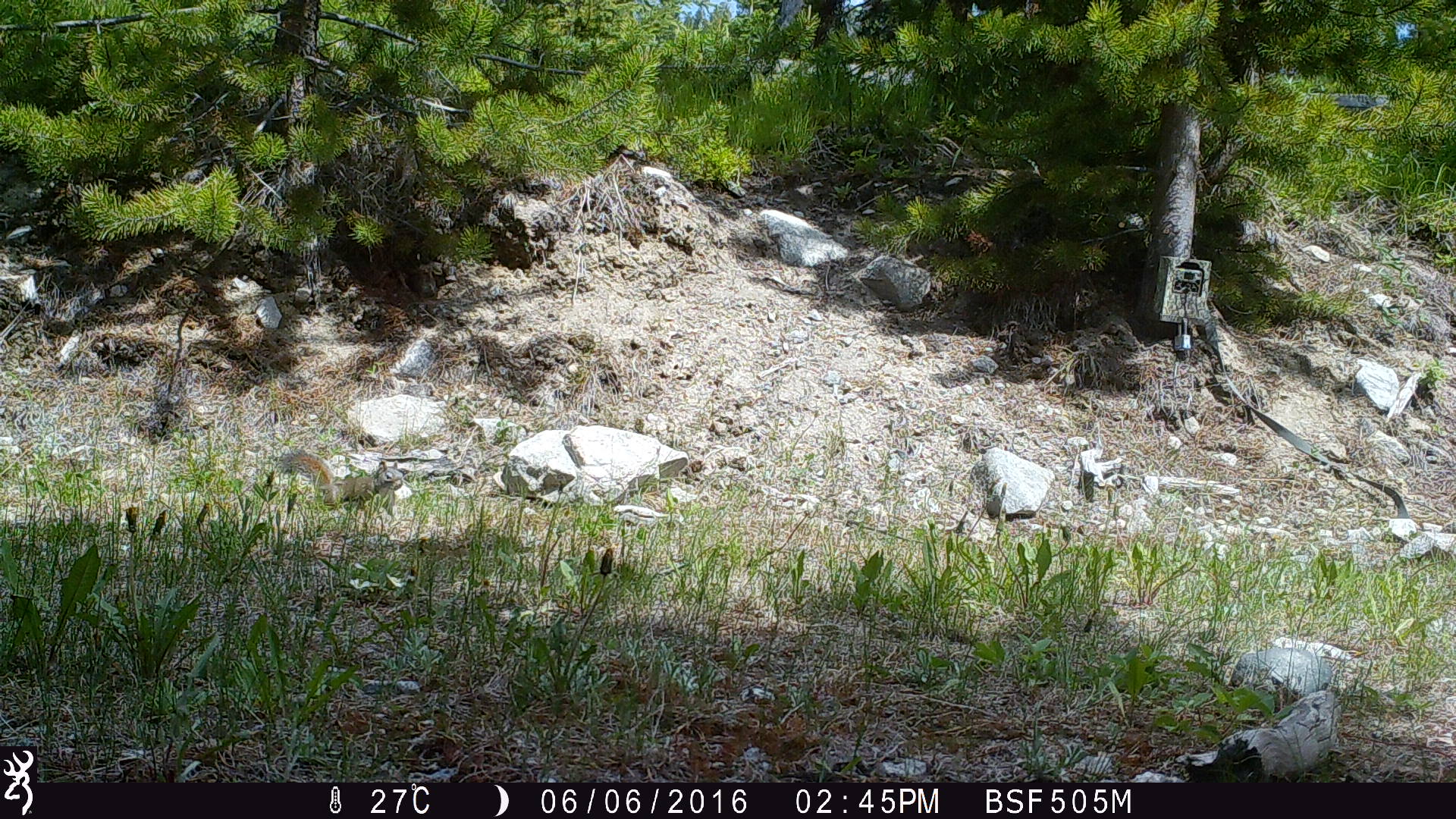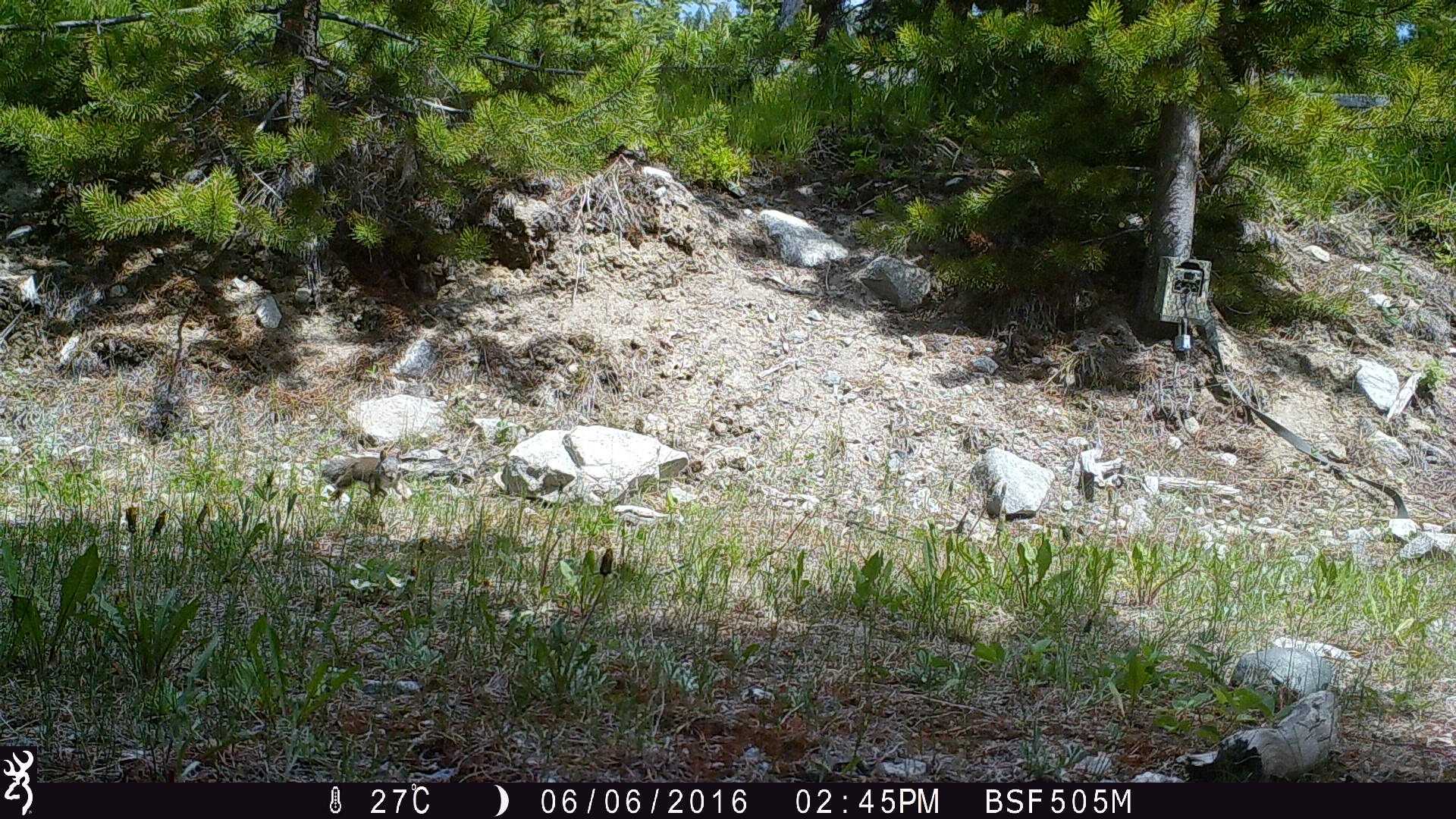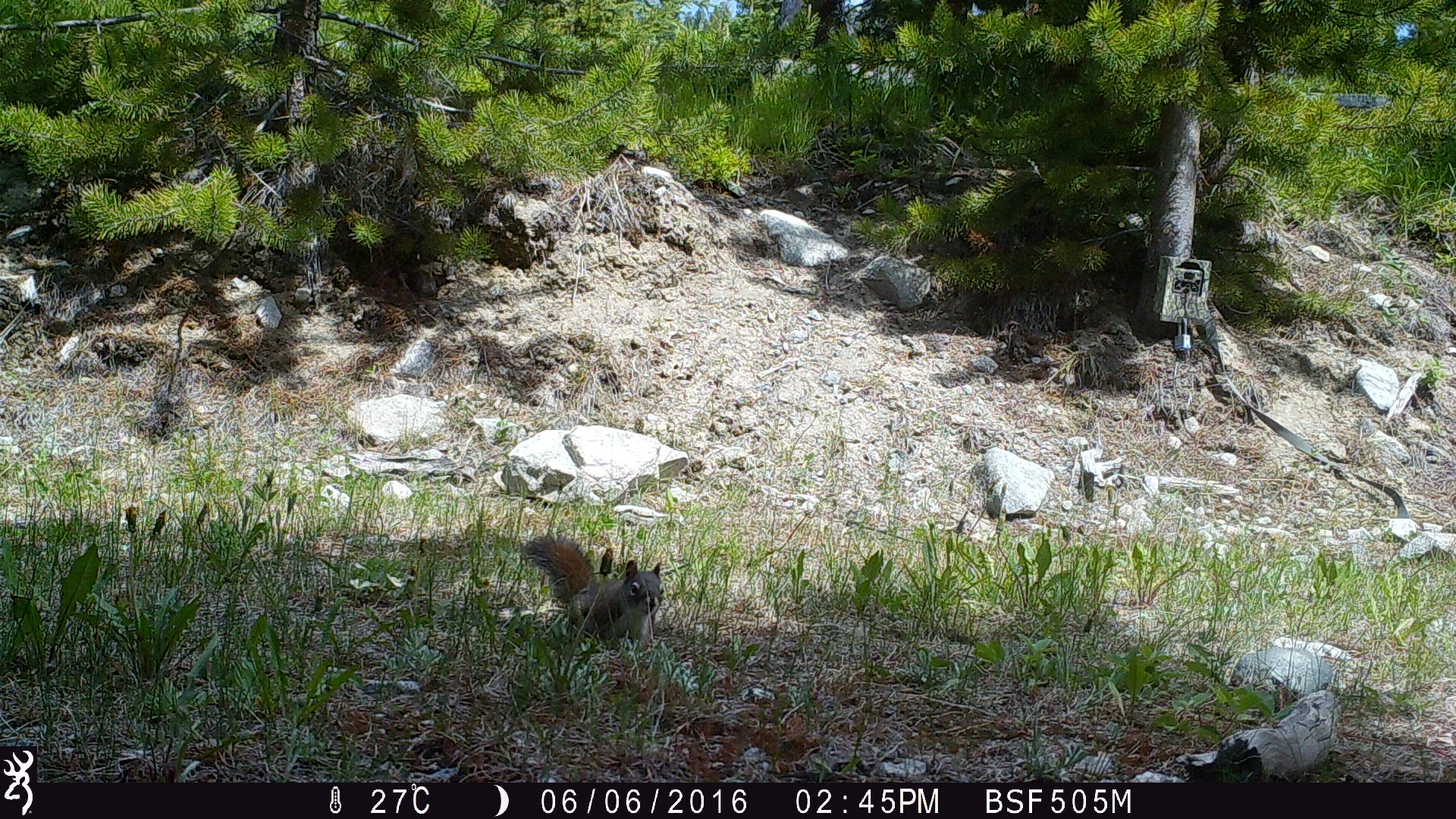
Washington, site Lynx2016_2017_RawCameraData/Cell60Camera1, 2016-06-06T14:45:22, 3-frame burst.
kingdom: Animalia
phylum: Chordata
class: Mammalia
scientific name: Mammalia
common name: small mammal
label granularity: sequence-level